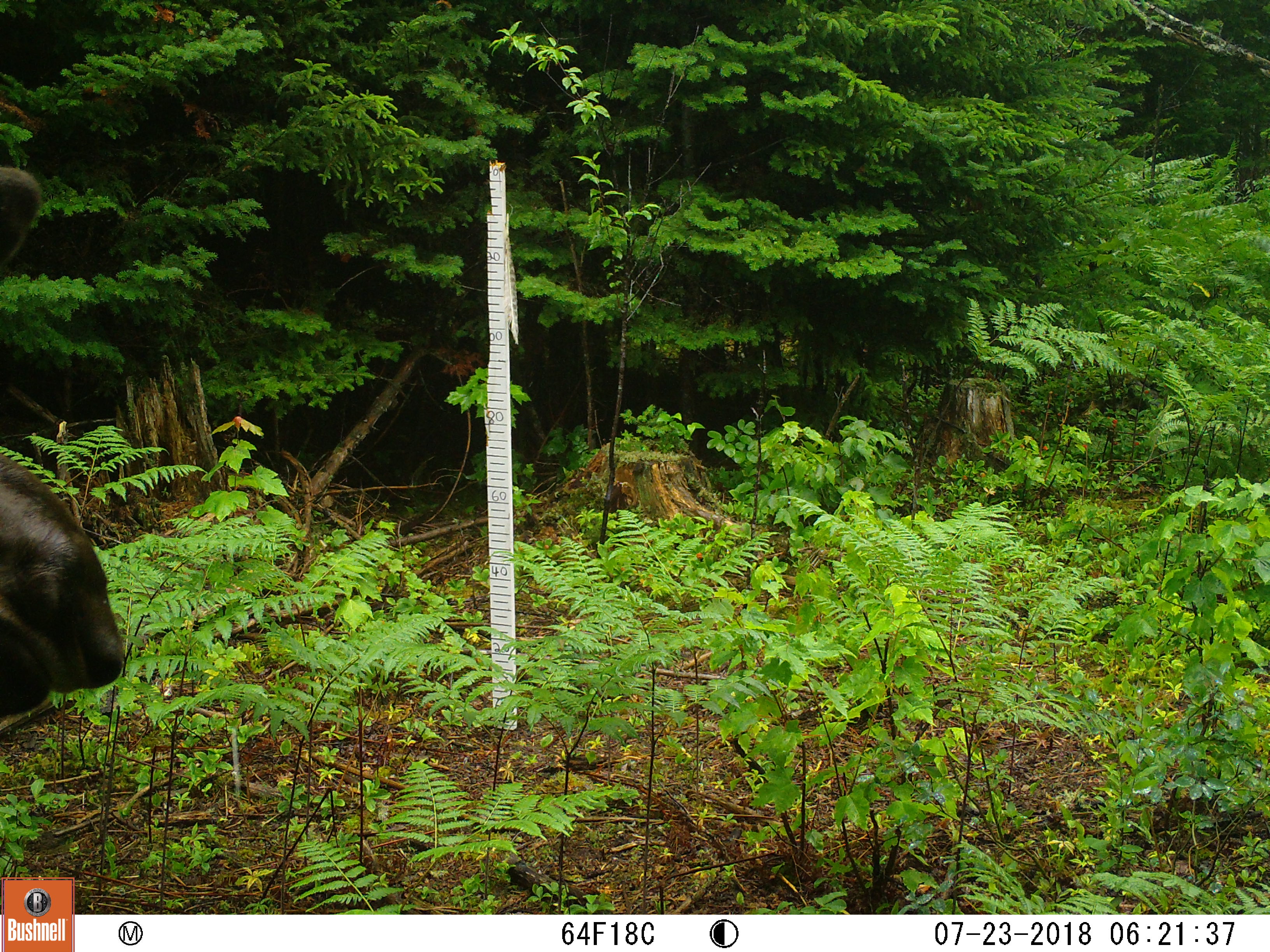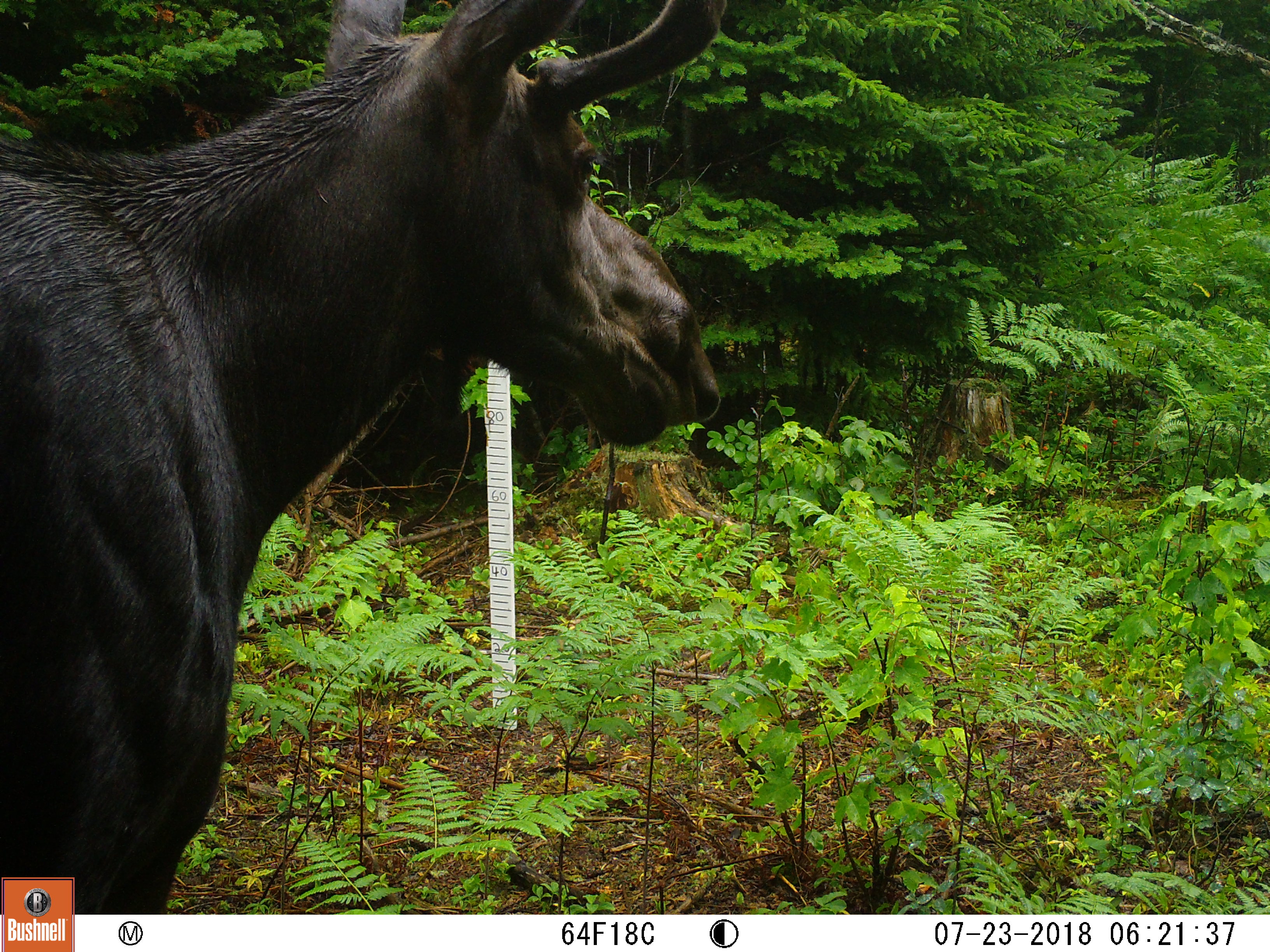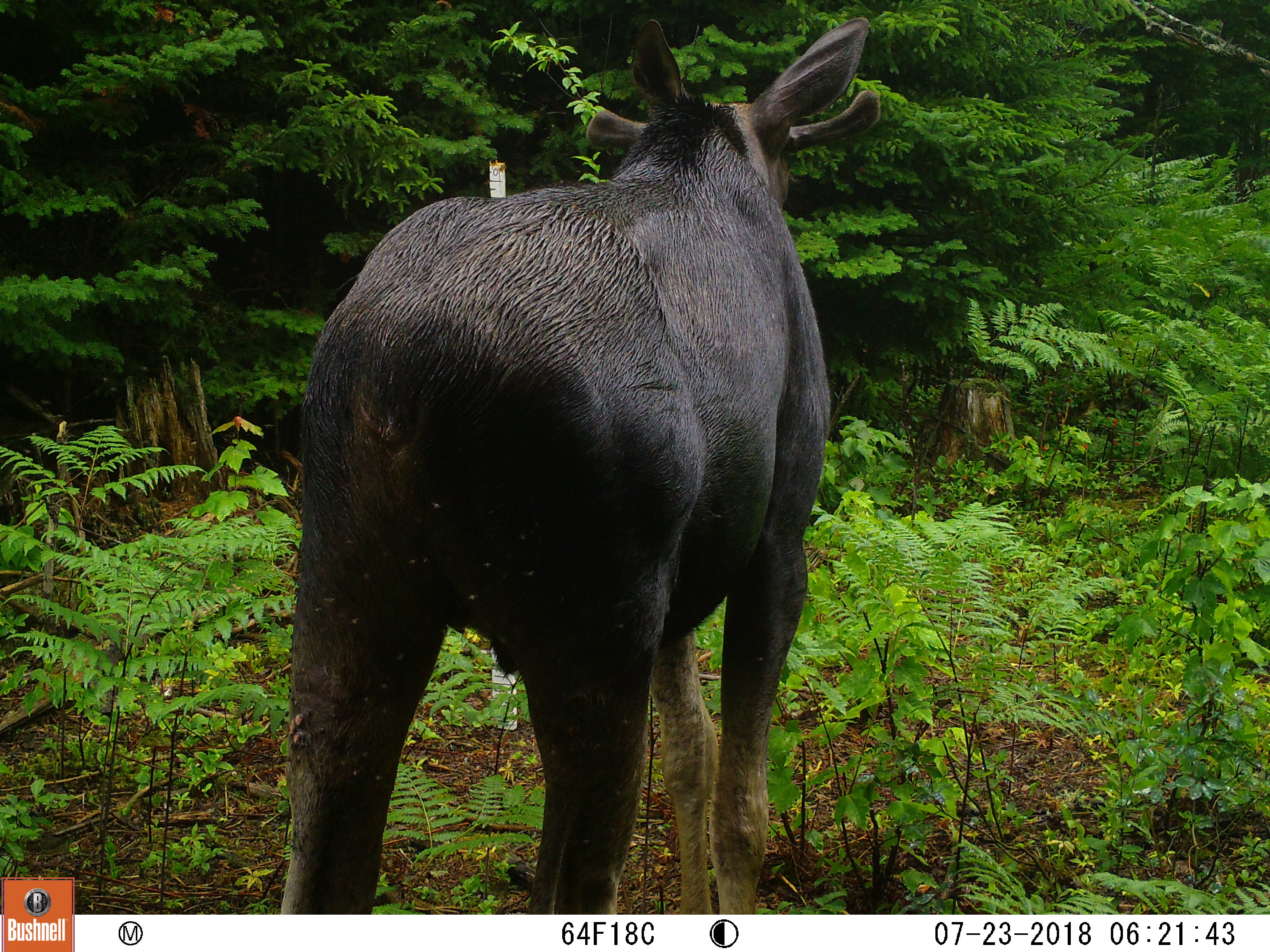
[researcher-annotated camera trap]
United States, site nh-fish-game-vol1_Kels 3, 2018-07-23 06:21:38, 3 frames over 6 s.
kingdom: Animalia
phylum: Chordata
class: Mammalia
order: Artiodactyla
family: Cervidae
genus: Alces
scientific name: Alces alces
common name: moose